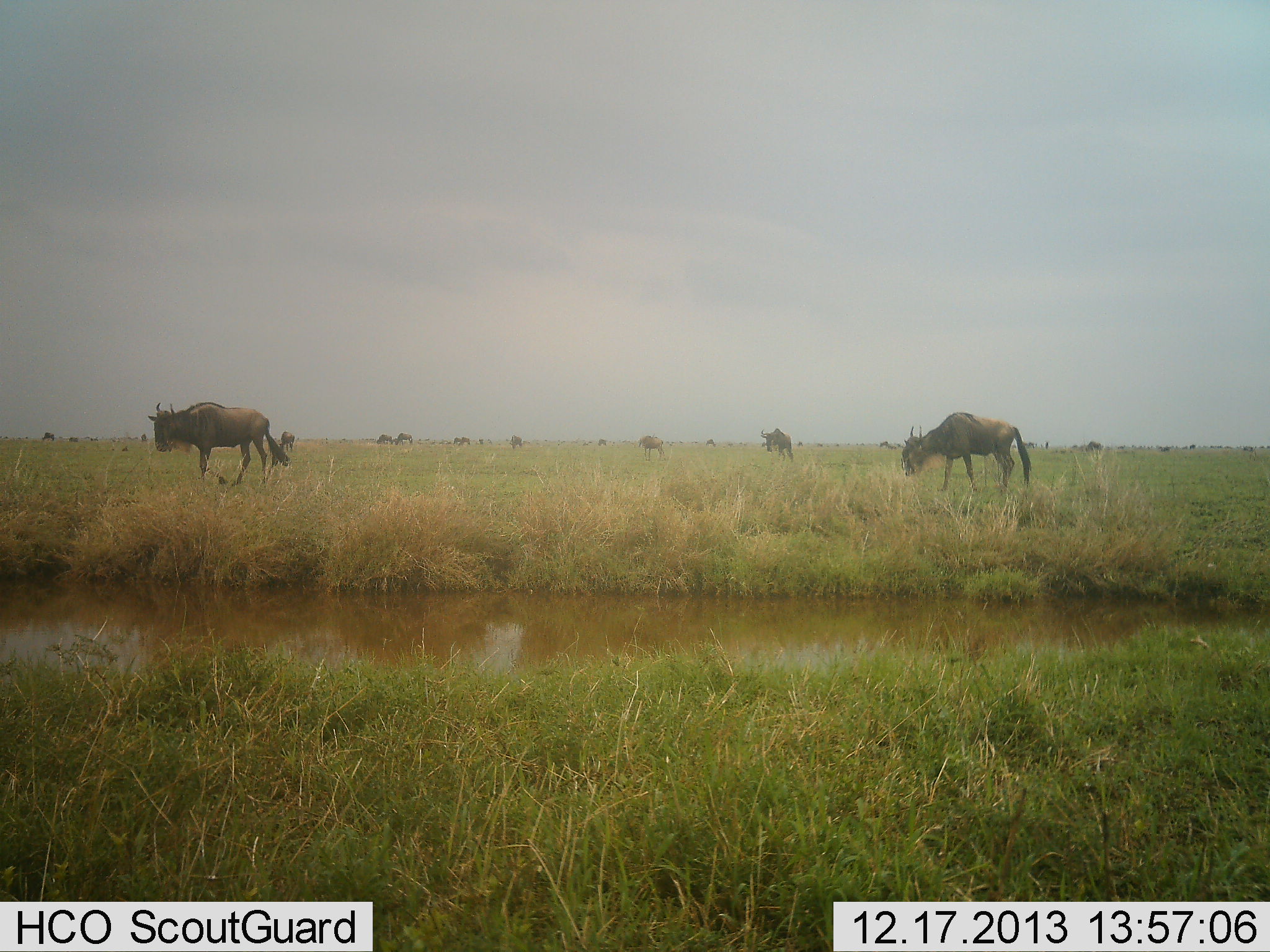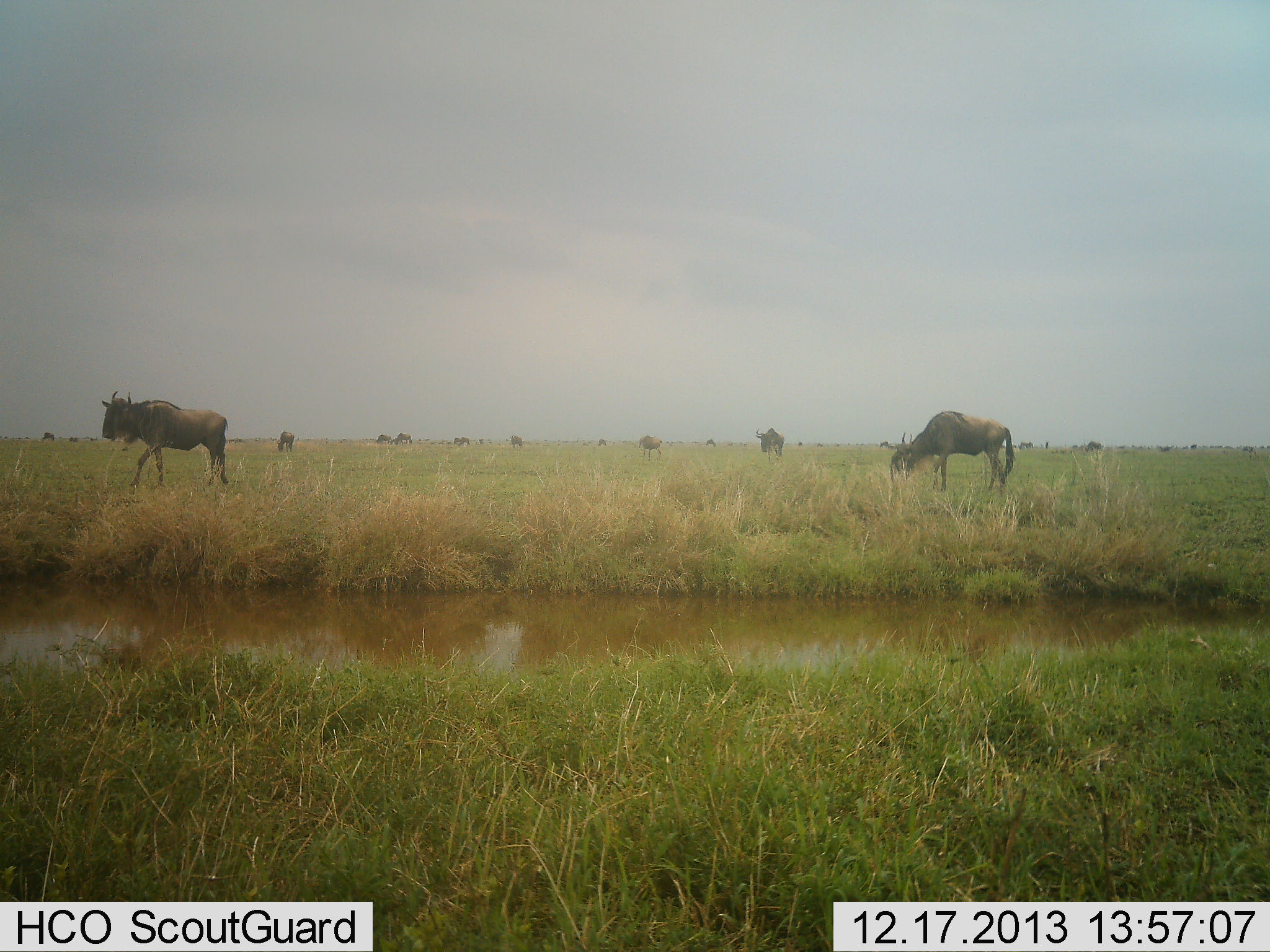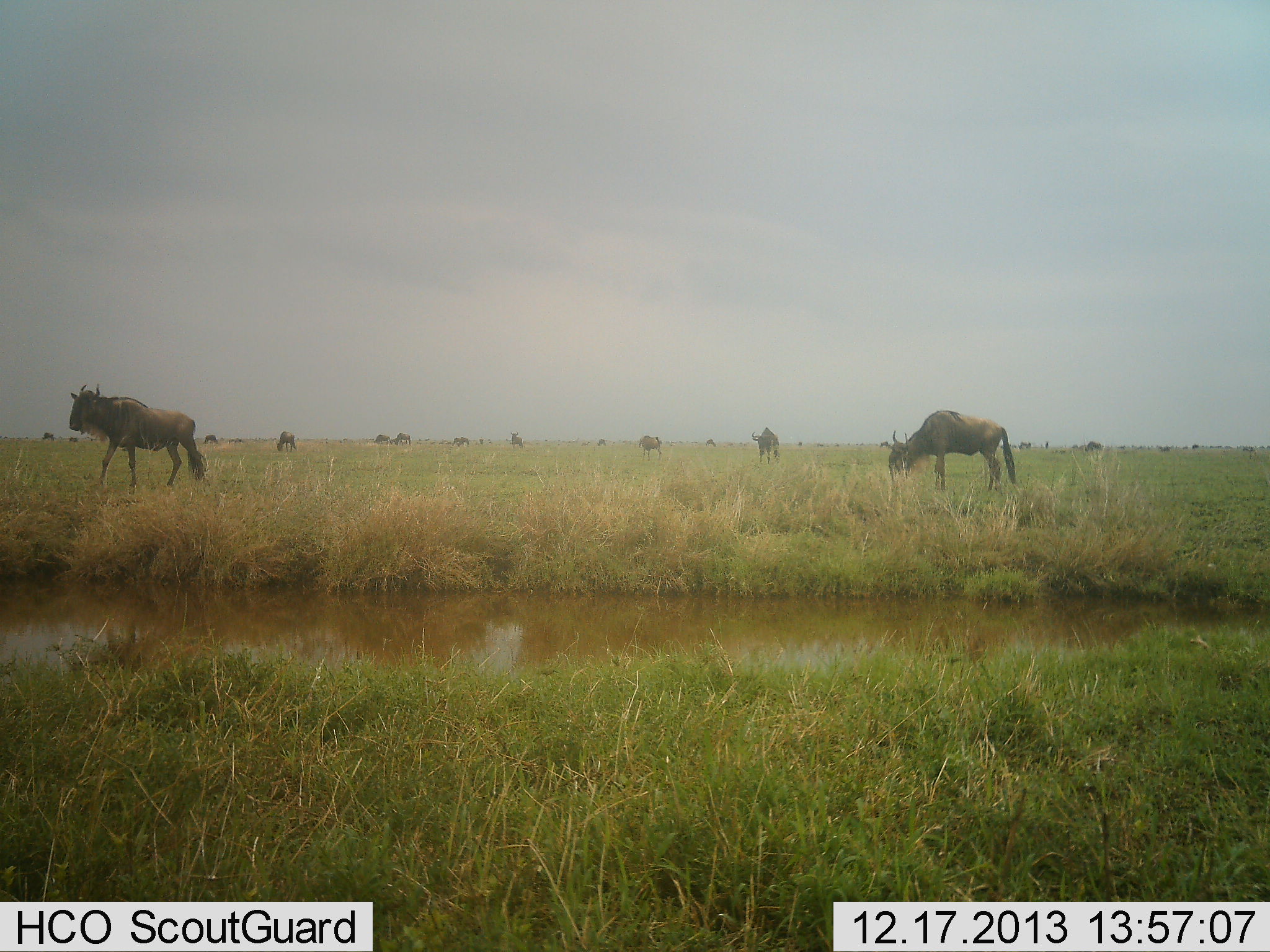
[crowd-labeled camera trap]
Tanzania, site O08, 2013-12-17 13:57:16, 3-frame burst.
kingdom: Animalia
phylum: Chordata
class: Mammalia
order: Artiodactyla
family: Bovidae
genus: Connochaetes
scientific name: Connochaetes taurinus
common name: blue wildebeest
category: wildebeest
Wildebeest (blue wildebeest) (Connochaetes taurinus), count 11-50. Behavior (volunteer vote fractions): standing 45%, resting 0%, moving 100%, interacting 0%. Young present (vote fraction): 0%. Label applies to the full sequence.